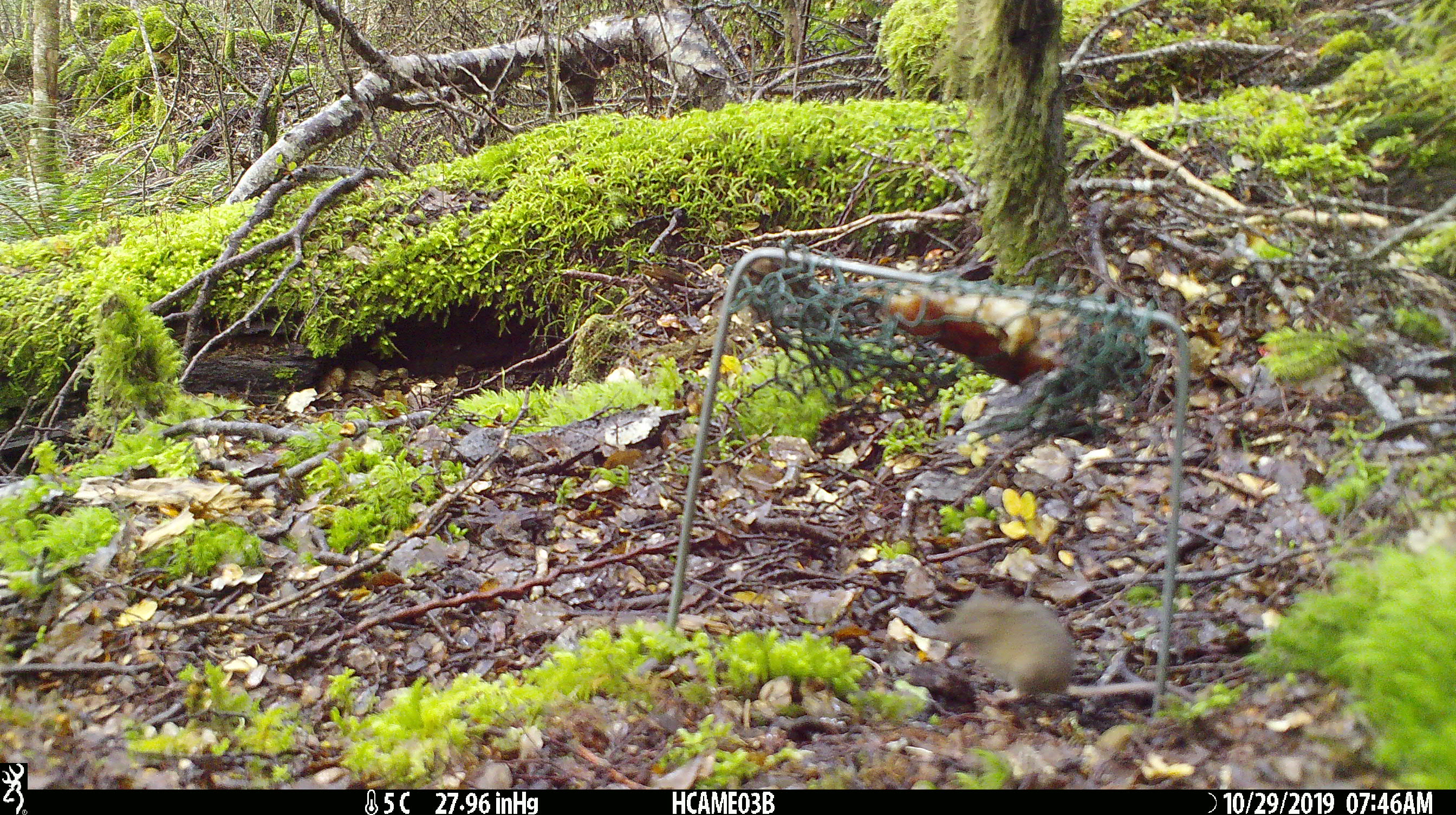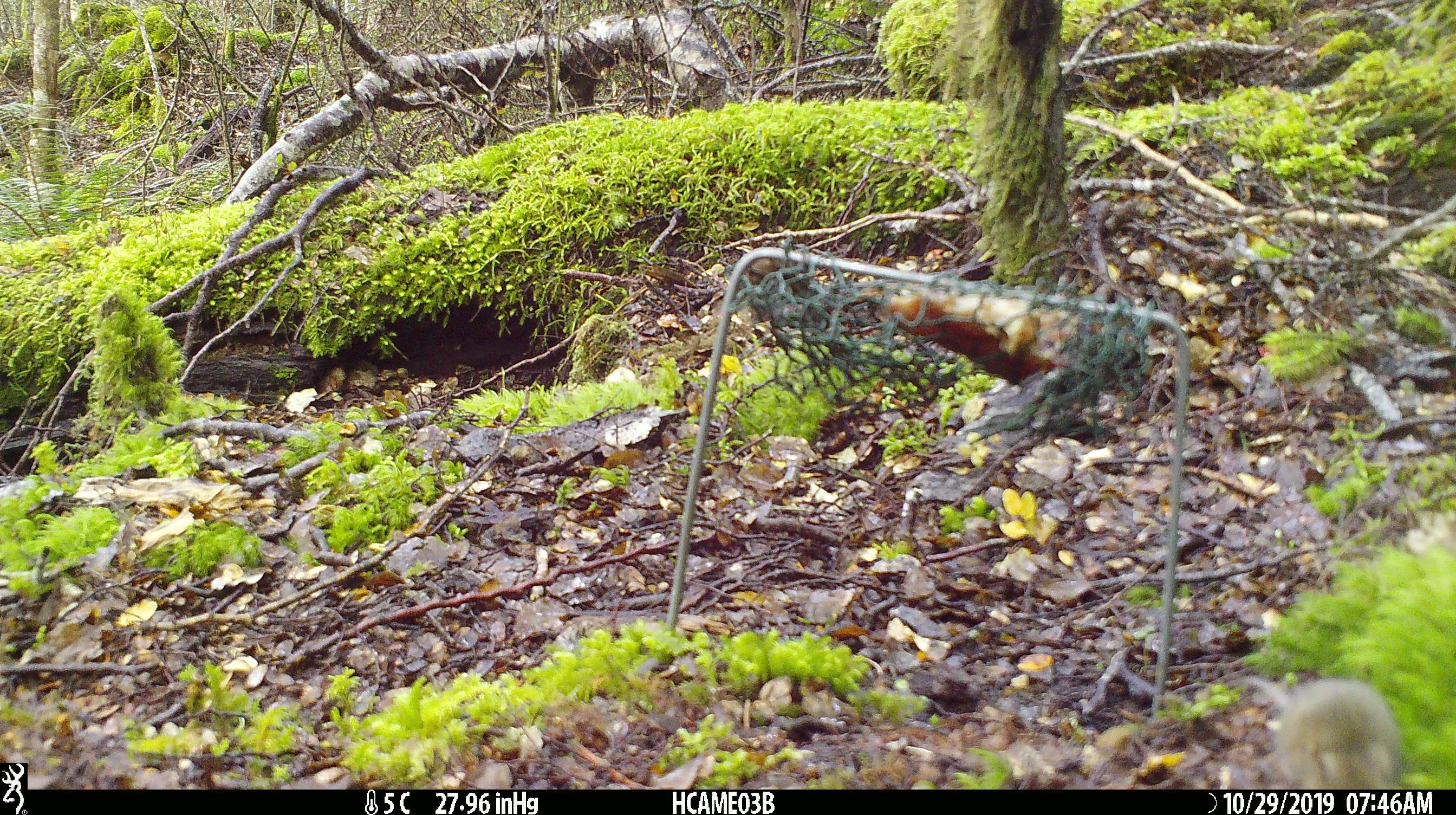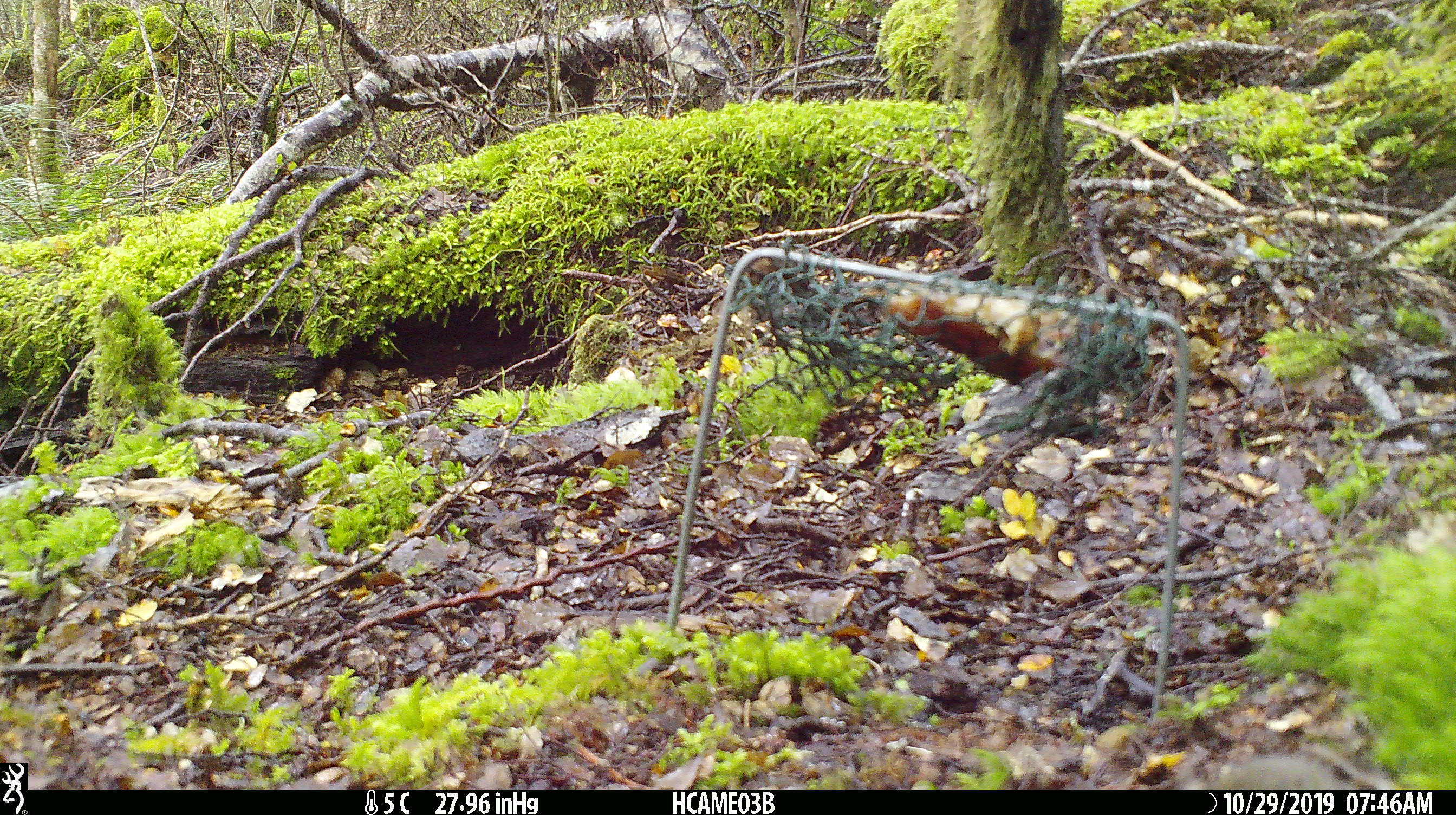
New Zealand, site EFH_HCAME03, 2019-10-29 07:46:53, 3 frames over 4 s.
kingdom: Animalia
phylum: Chordata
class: Mammalia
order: Rodentia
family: Muridae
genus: Mus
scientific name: Mus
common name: mouse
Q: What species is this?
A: Mouse (Mus).